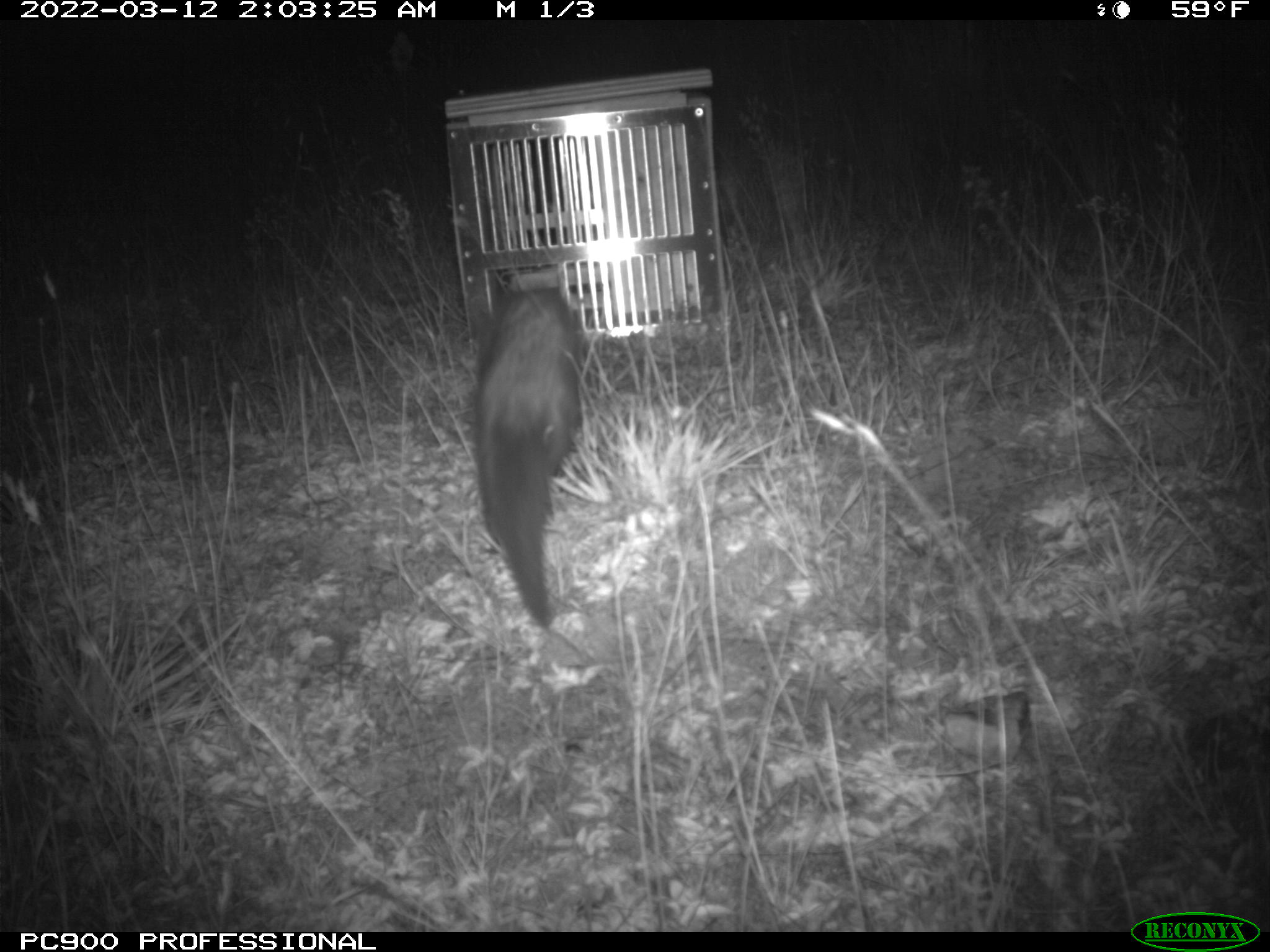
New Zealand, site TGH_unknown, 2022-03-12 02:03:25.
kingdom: Animalia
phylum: Chordata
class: Mammalia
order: Carnivora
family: Mustelidae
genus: Mustela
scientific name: Mustela furo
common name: ferret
Ferret (Mustela furo).